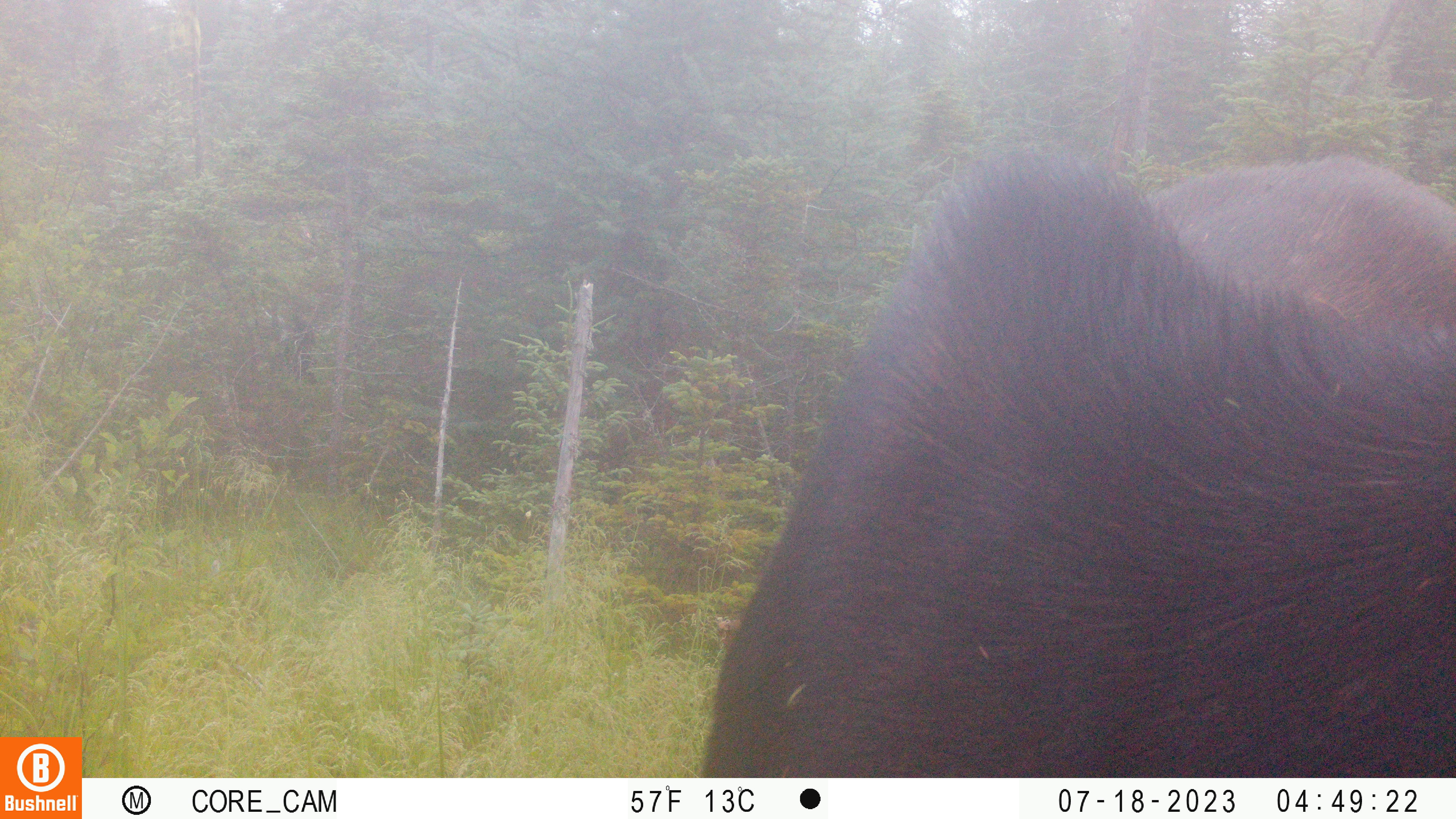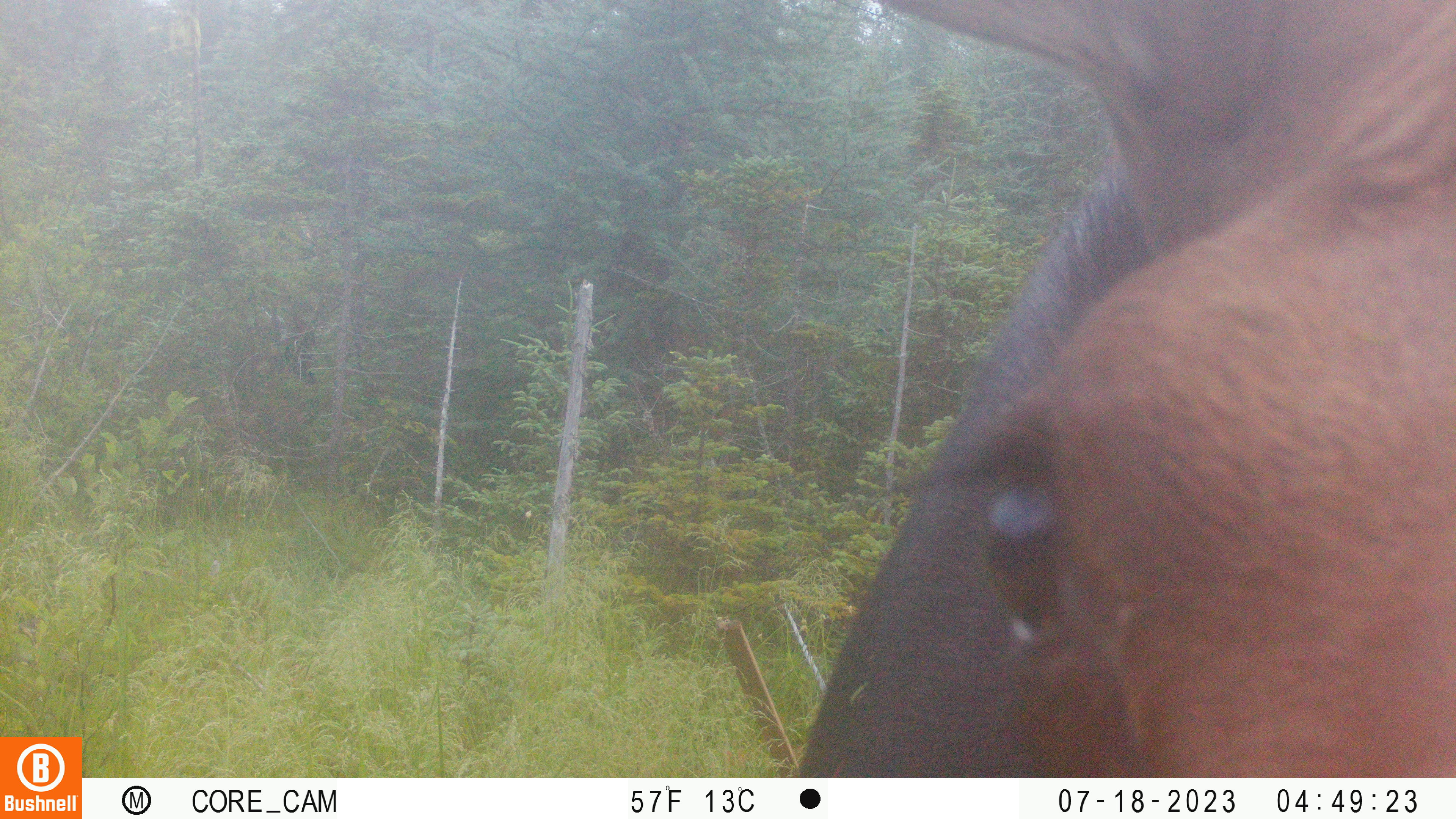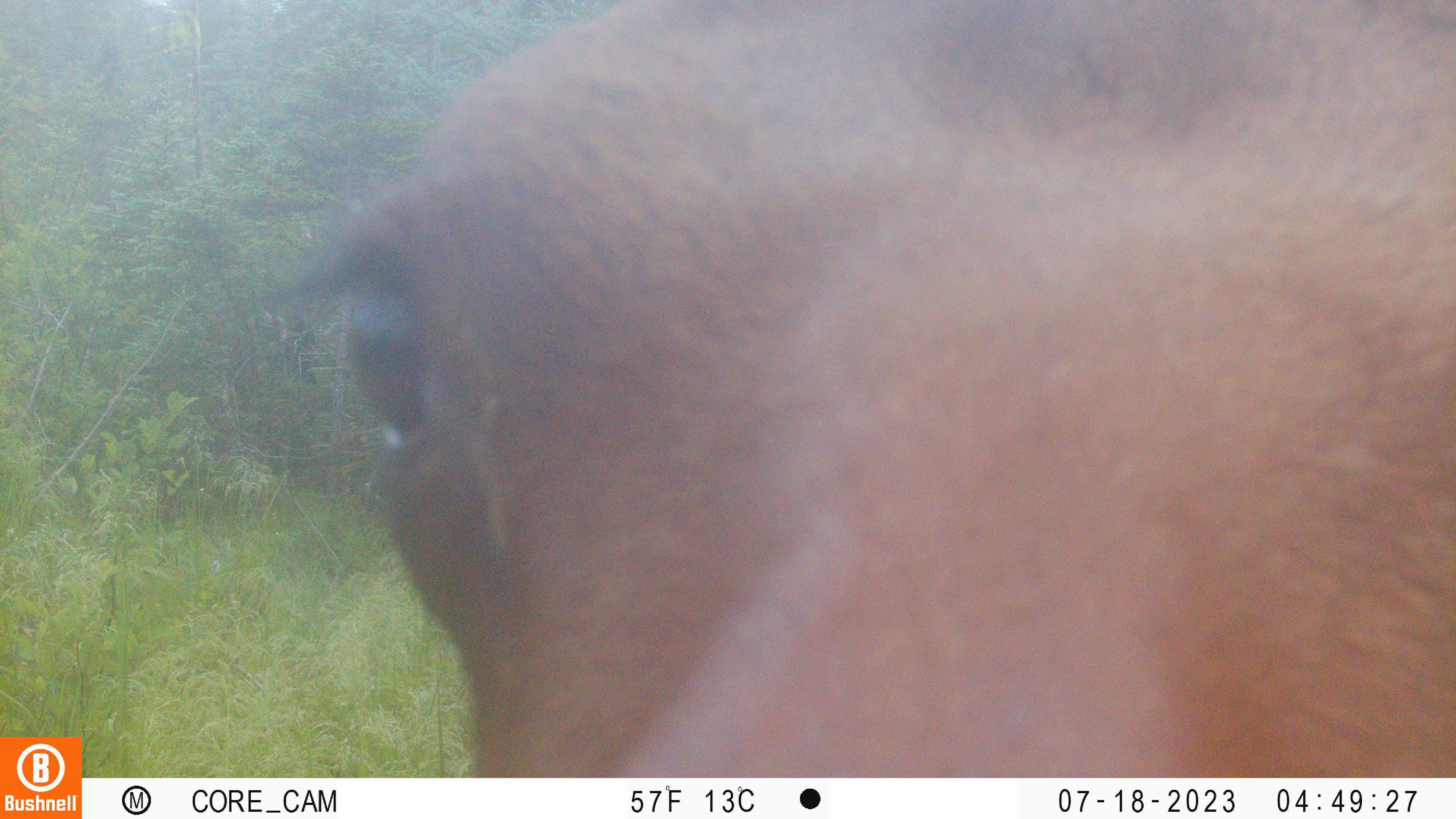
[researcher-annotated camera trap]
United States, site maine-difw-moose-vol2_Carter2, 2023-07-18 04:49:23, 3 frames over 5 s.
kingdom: Animalia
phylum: Chordata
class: Mammalia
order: Artiodactyla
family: Cervidae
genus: Alces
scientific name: Alces alces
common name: moose